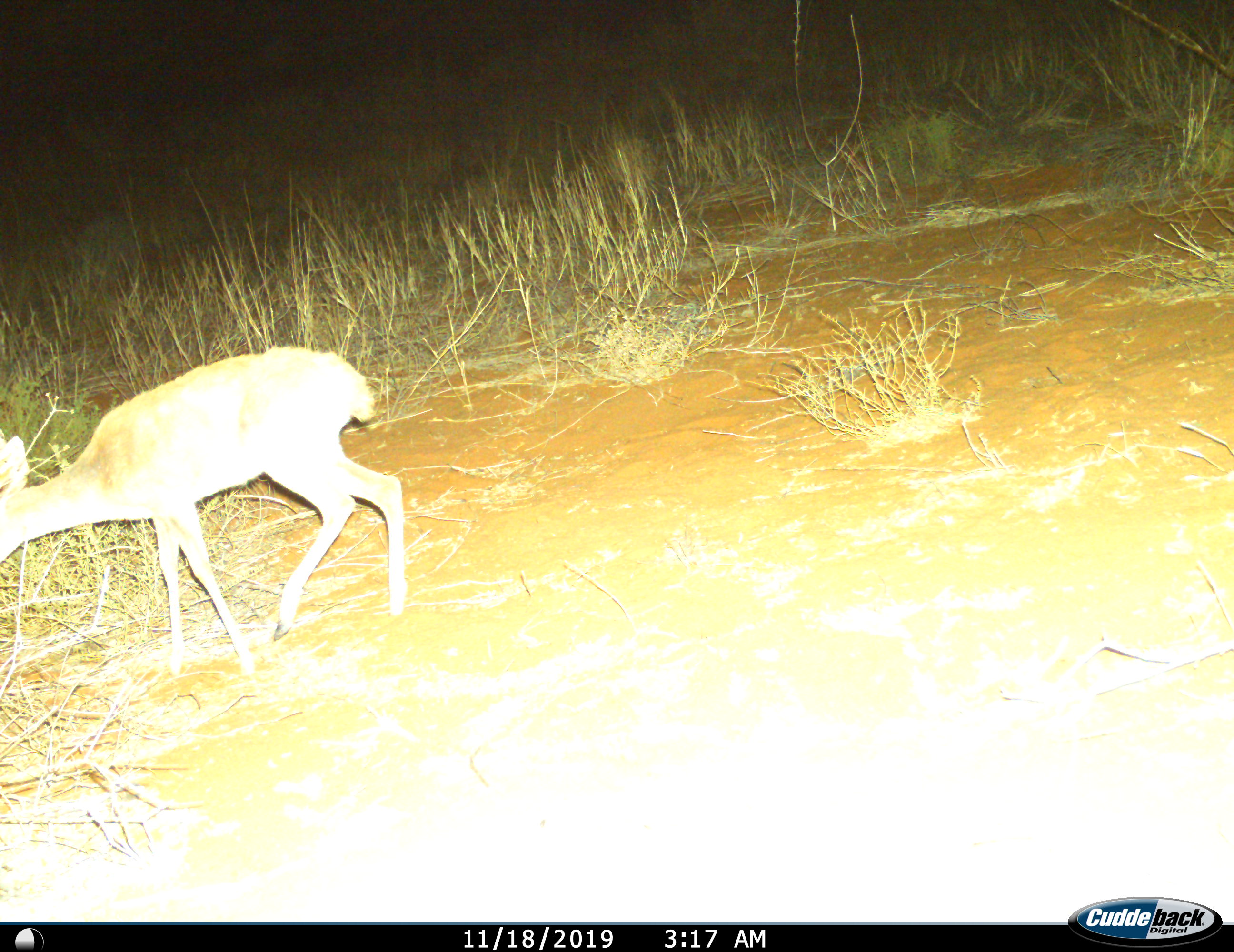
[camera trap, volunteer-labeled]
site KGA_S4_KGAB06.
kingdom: Animalia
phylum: Chordata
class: Mammalia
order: Artiodactyla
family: Bovidae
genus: Raphicerus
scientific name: Raphicerus campestris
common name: steenbok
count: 1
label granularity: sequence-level